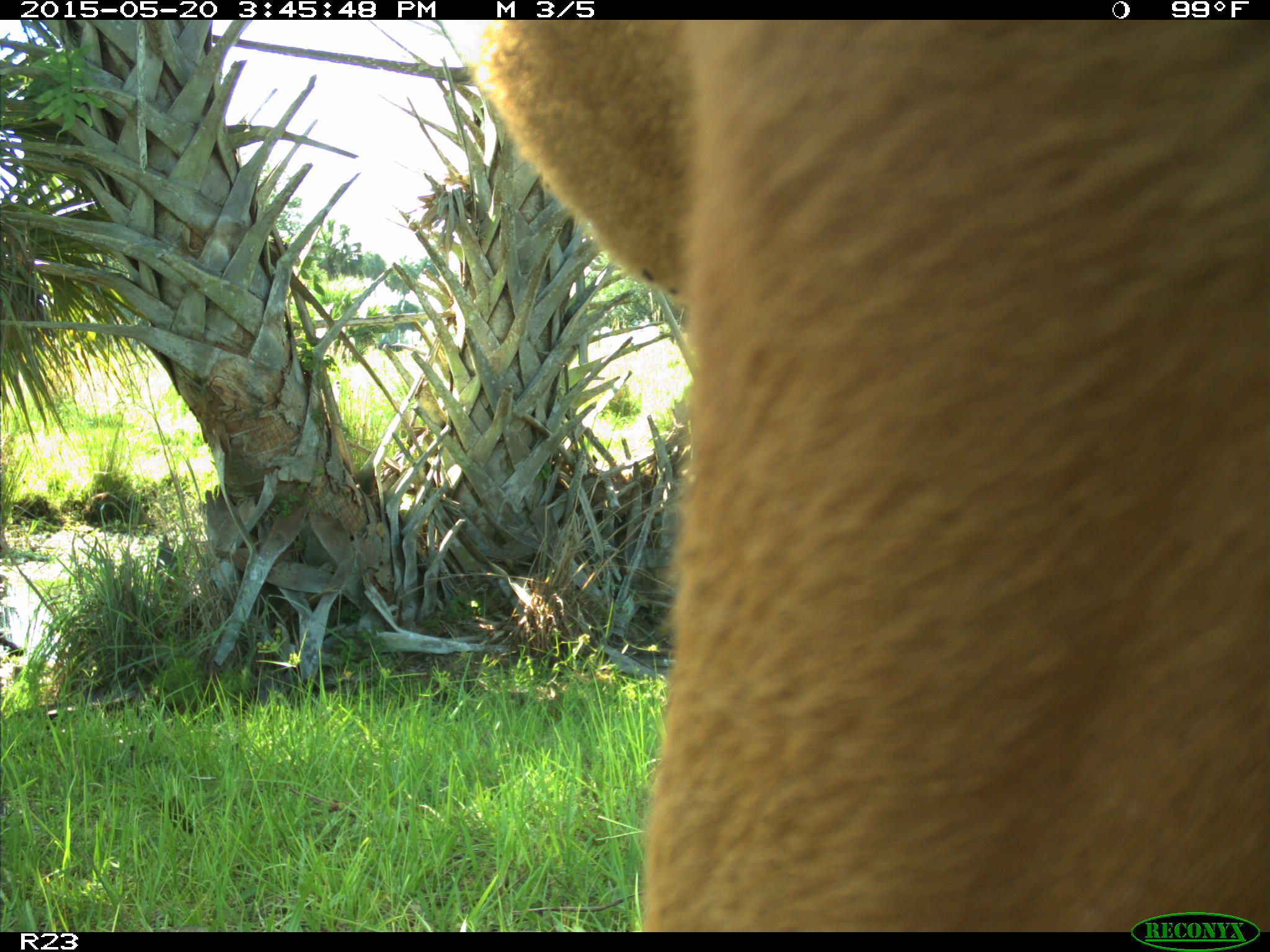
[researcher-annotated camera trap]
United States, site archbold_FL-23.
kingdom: Animalia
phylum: Chordata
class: Mammalia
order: Artiodactyla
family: Bovidae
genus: Bos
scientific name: Bos taurus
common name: domestic cow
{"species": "Bos taurus (domestic cow)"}